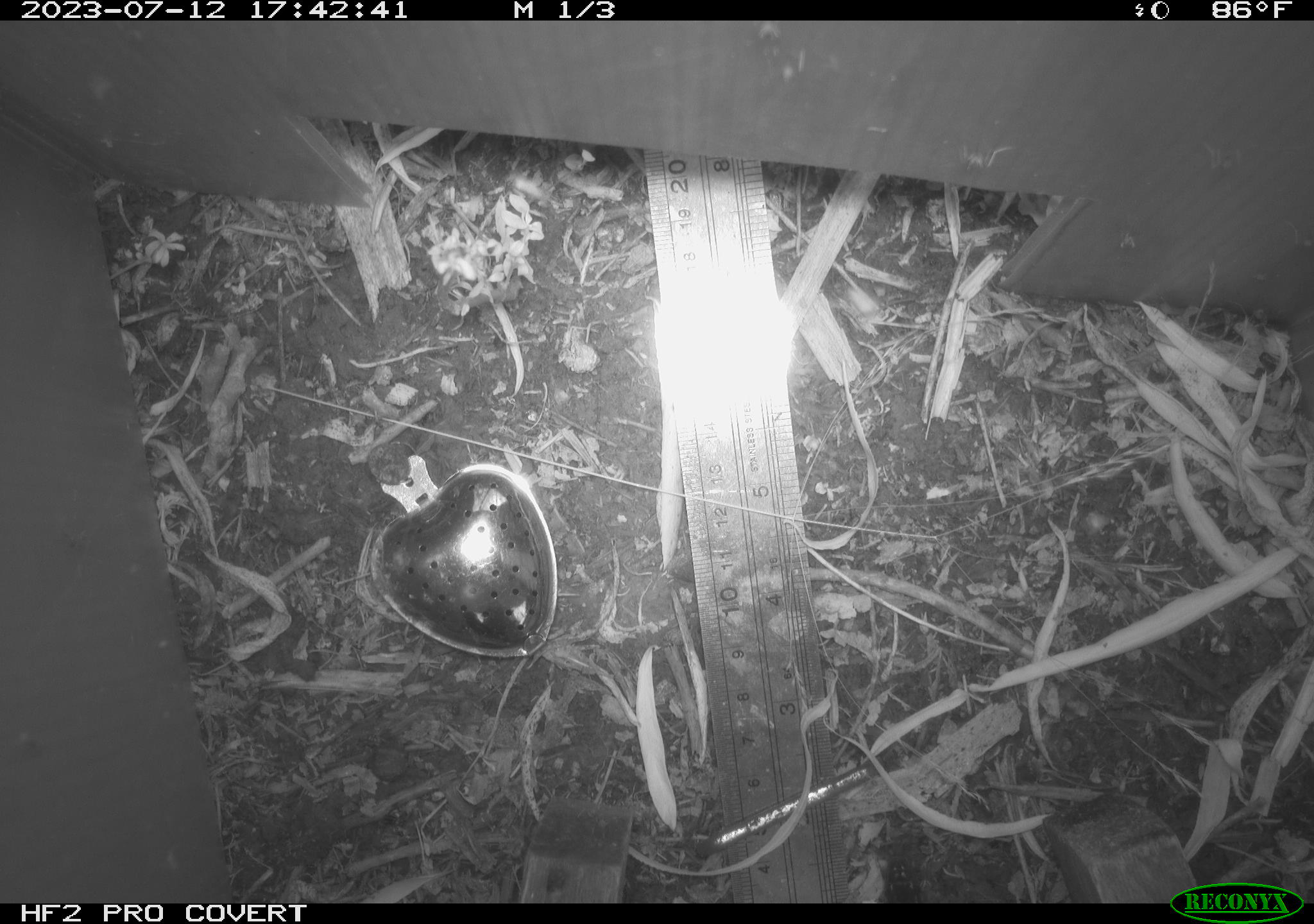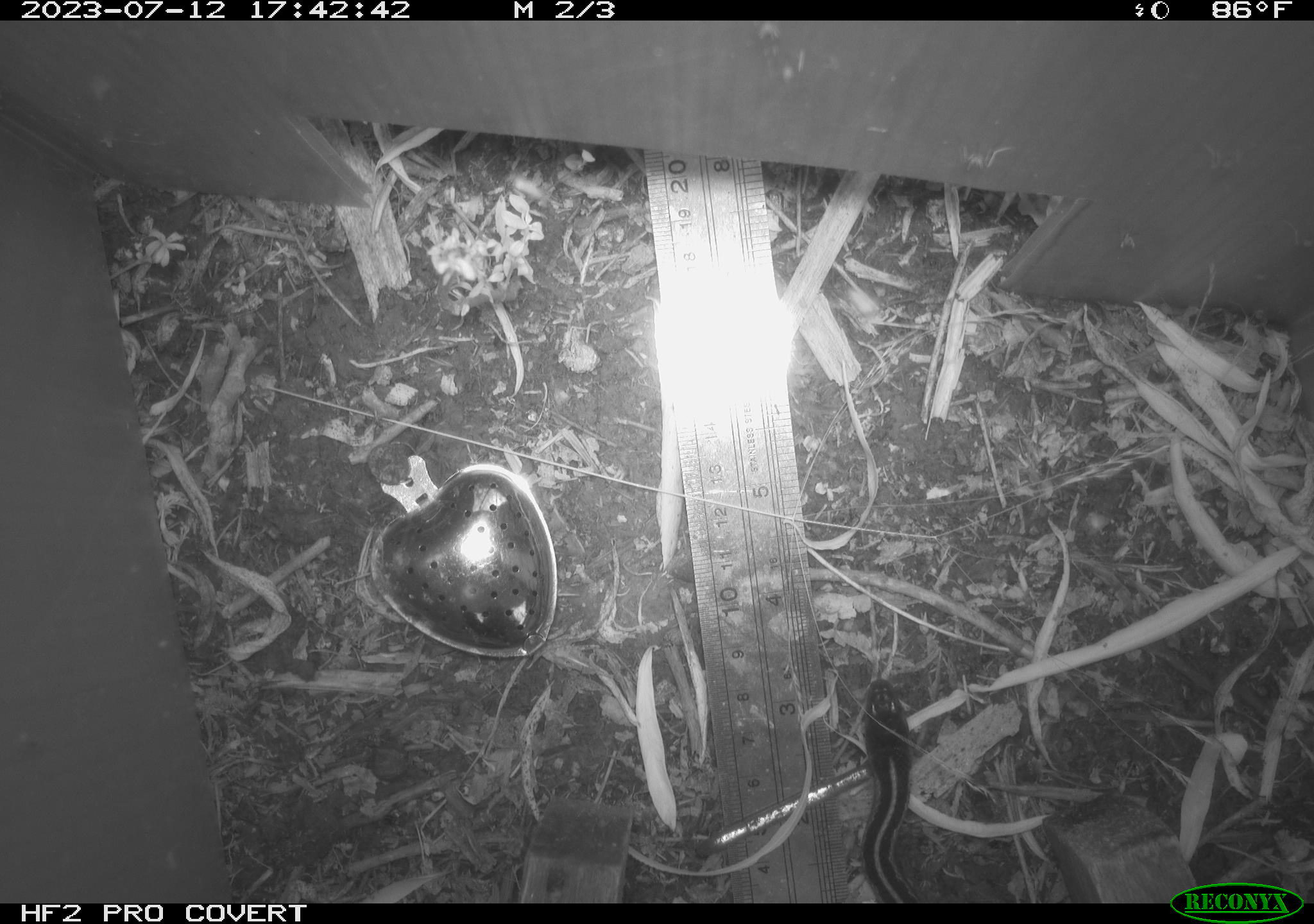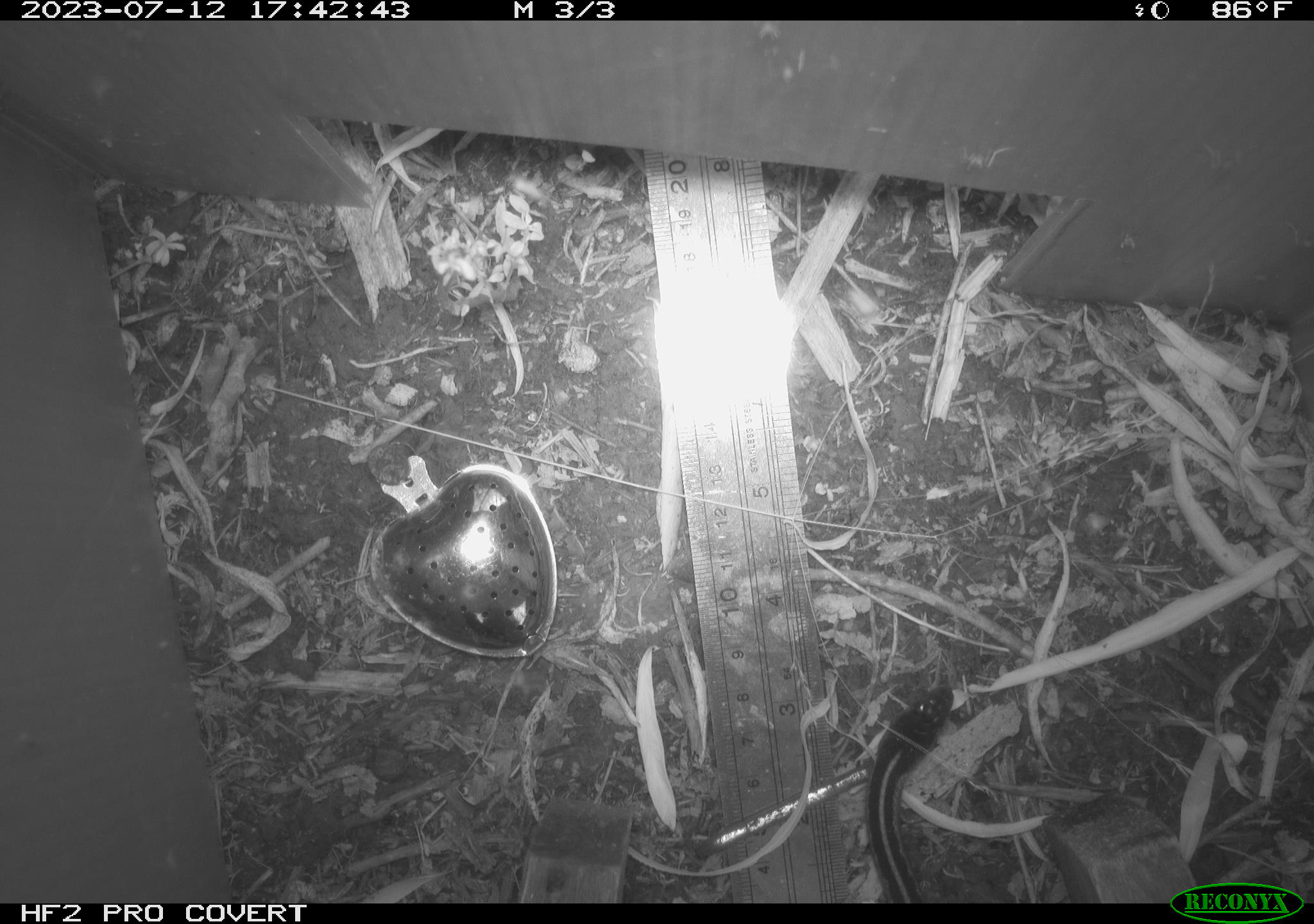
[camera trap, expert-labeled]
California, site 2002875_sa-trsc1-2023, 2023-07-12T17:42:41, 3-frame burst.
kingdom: Animalia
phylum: Chordata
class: Reptilia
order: Squamata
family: Colubridae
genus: Thamnophis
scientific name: Thamnophis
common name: american gartersnakes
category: thamnophis species